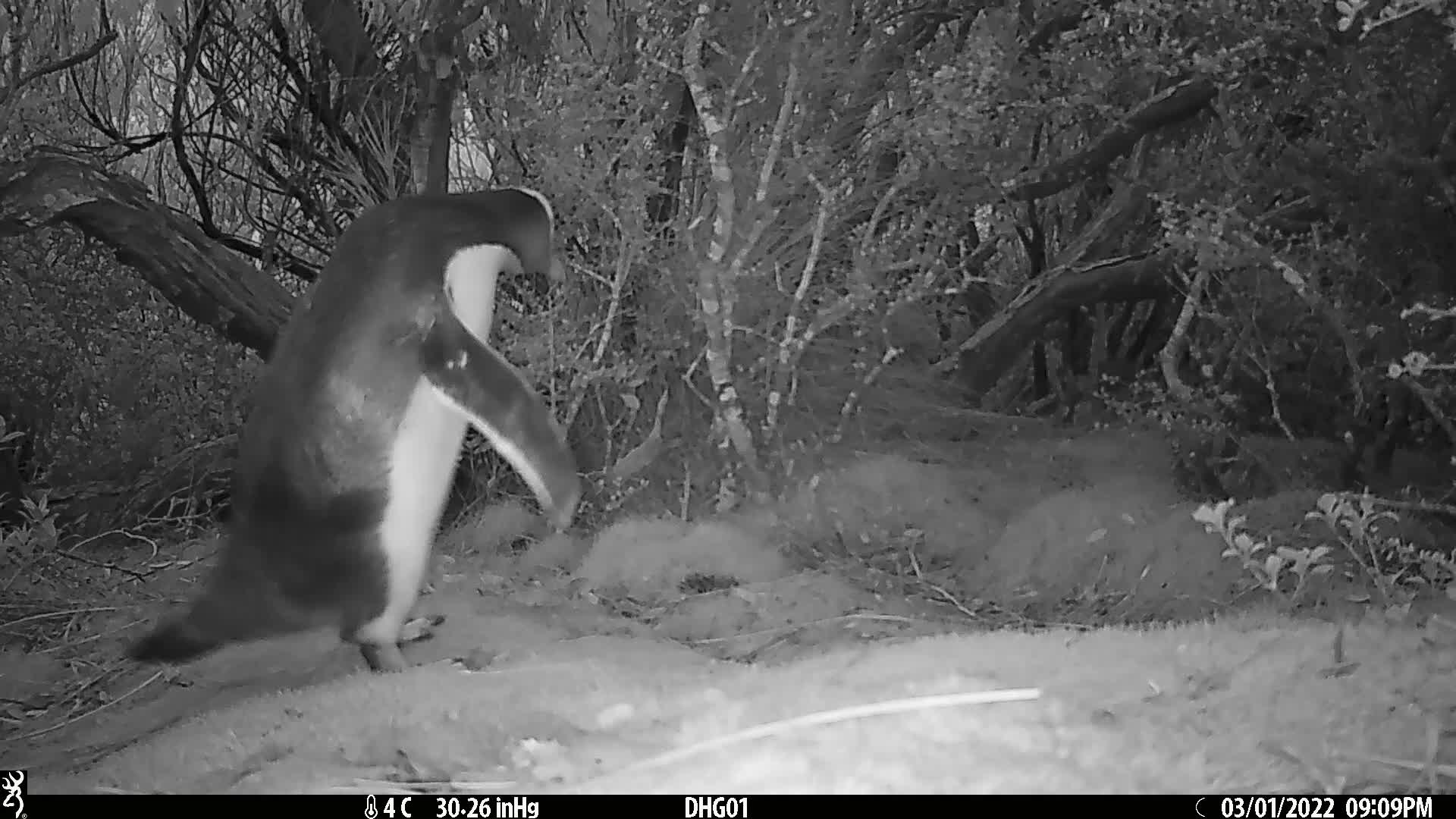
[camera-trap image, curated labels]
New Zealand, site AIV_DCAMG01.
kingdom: Animalia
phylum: Chordata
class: Aves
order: Sphenisciformes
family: Spheniscidae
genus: Megadyptes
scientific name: Megadyptes antipodes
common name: yellow-eyed penguin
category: yellow eyed penguin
Yellow eyed penguin (yellow-eyed penguin) (Megadyptes antipodes).